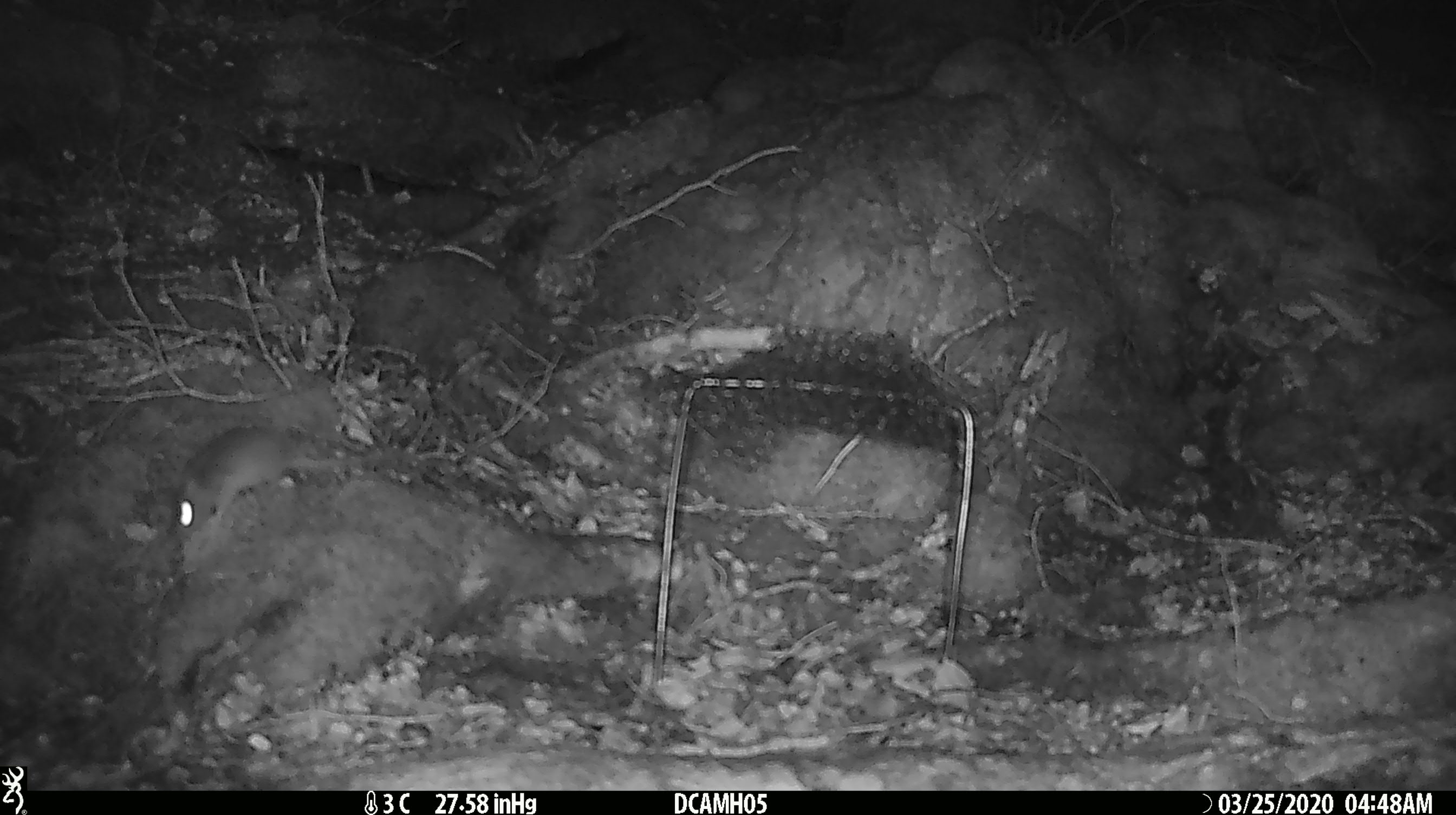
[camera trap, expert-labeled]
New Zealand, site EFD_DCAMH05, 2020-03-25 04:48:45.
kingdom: Animalia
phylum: Chordata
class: Mammalia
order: Rodentia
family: Muridae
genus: Mus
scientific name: Mus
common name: mouse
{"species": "mouse (Mus)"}